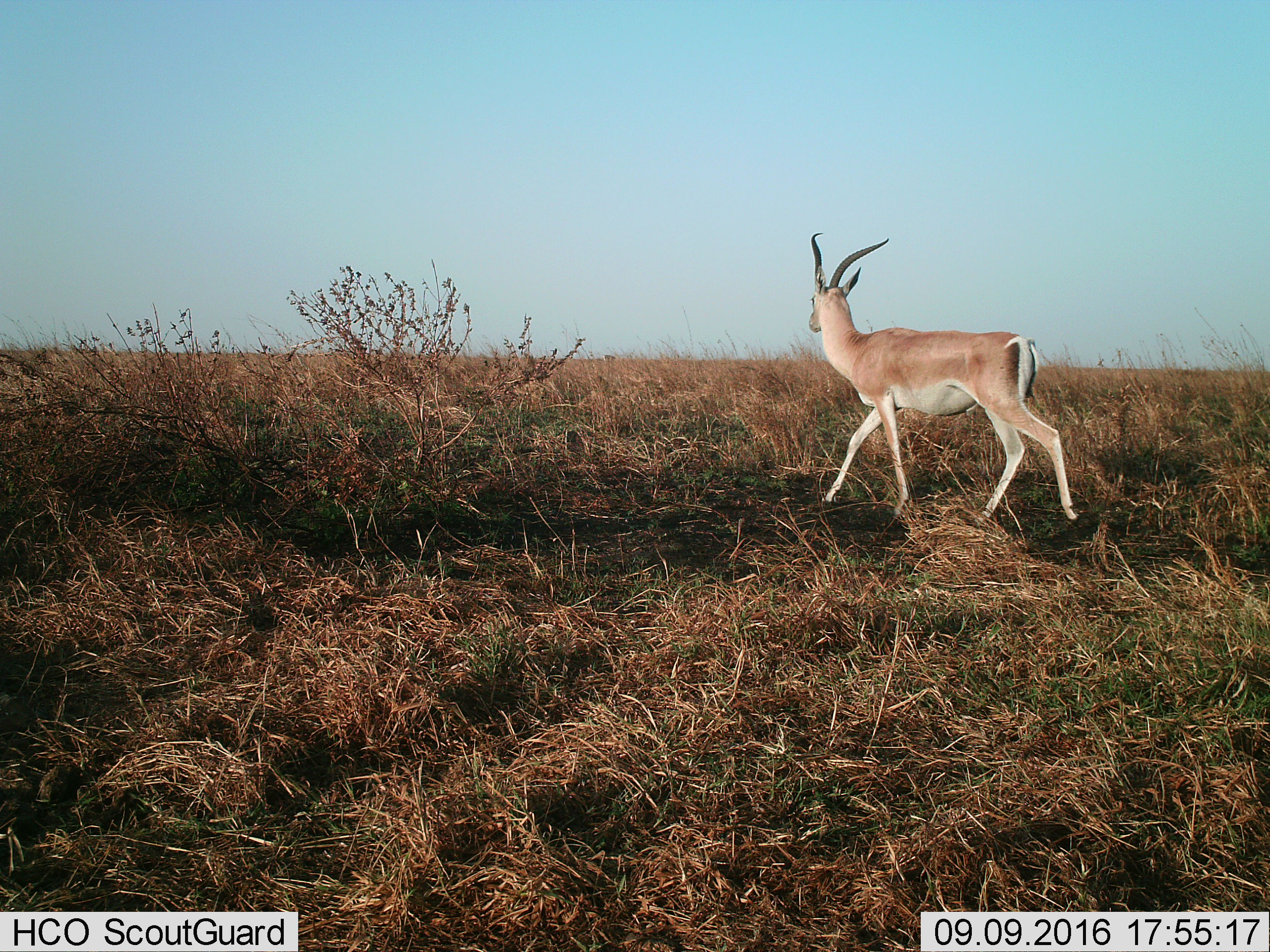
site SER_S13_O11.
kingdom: Animalia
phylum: Chordata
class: Mammalia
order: Artiodactyla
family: Bovidae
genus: Nanger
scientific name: Nanger granti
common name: grant's gazelle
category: gazellegrants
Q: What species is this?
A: Gazellegrants (grant's gazelle) (Nanger granti).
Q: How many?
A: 1.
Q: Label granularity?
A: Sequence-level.